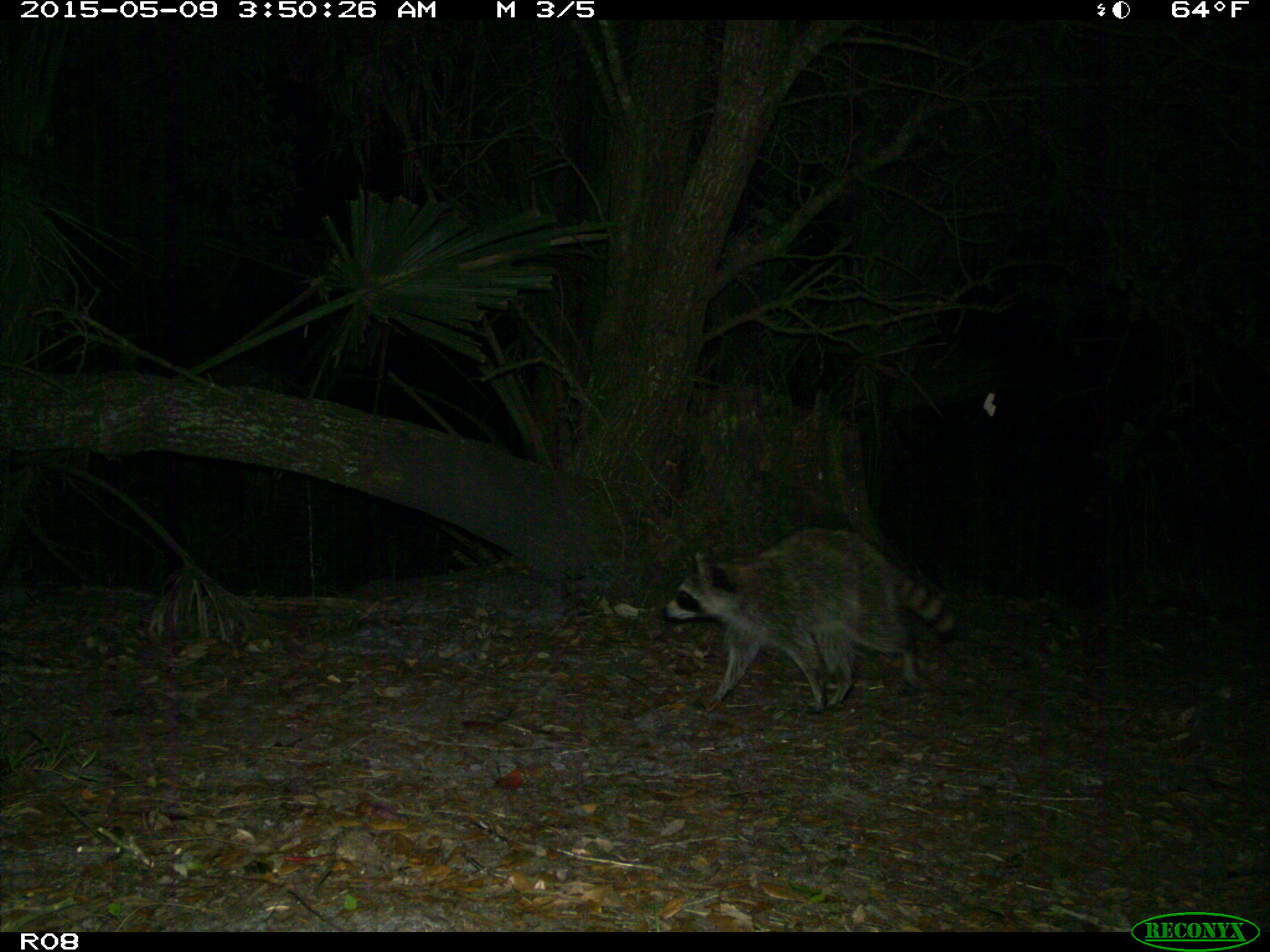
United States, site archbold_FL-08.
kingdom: Animalia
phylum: Chordata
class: Mammalia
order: Carnivora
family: Procyonidae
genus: Procyon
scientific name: Procyon lotor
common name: common raccoon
Procyon lotor (common raccoon).